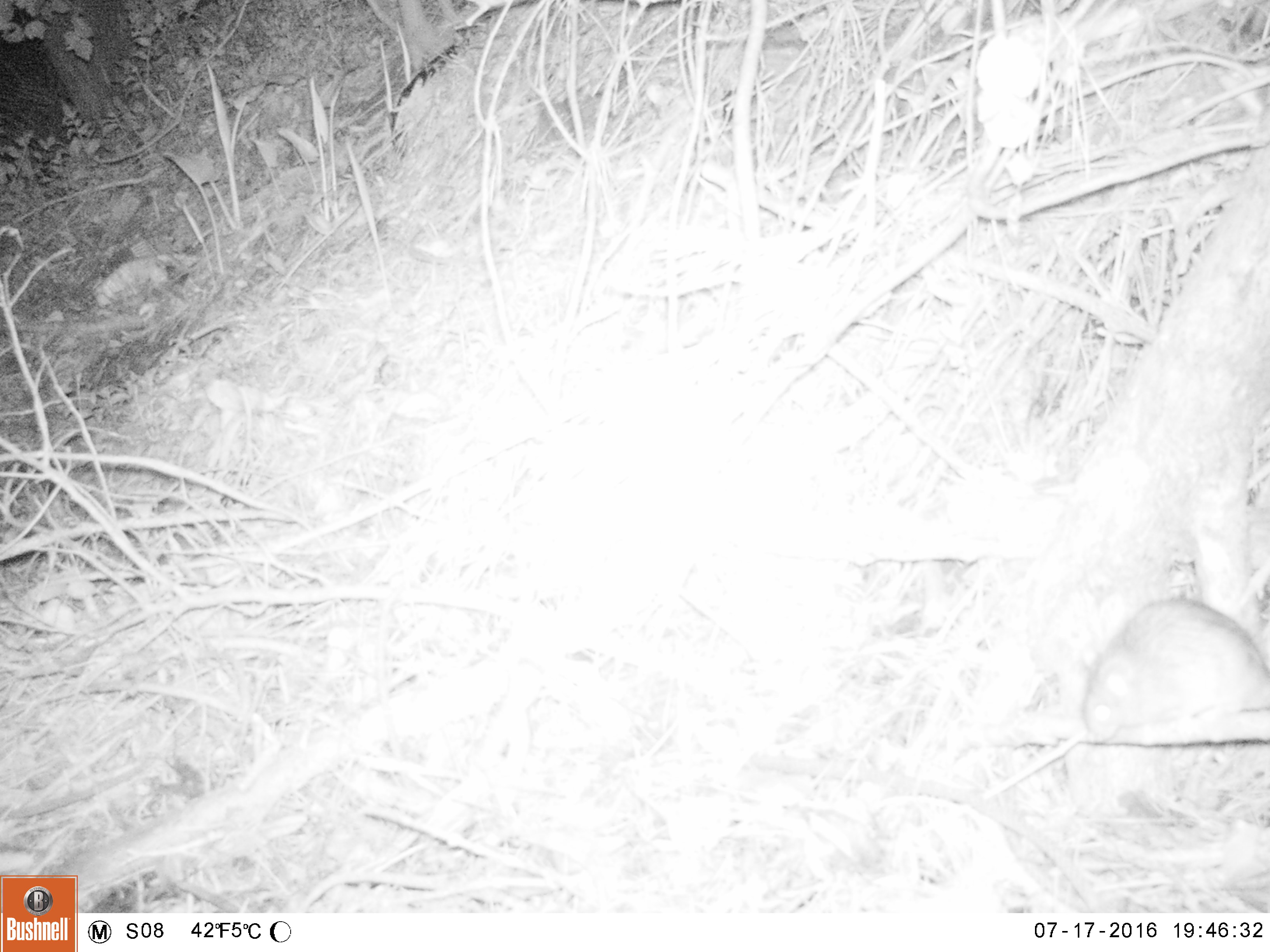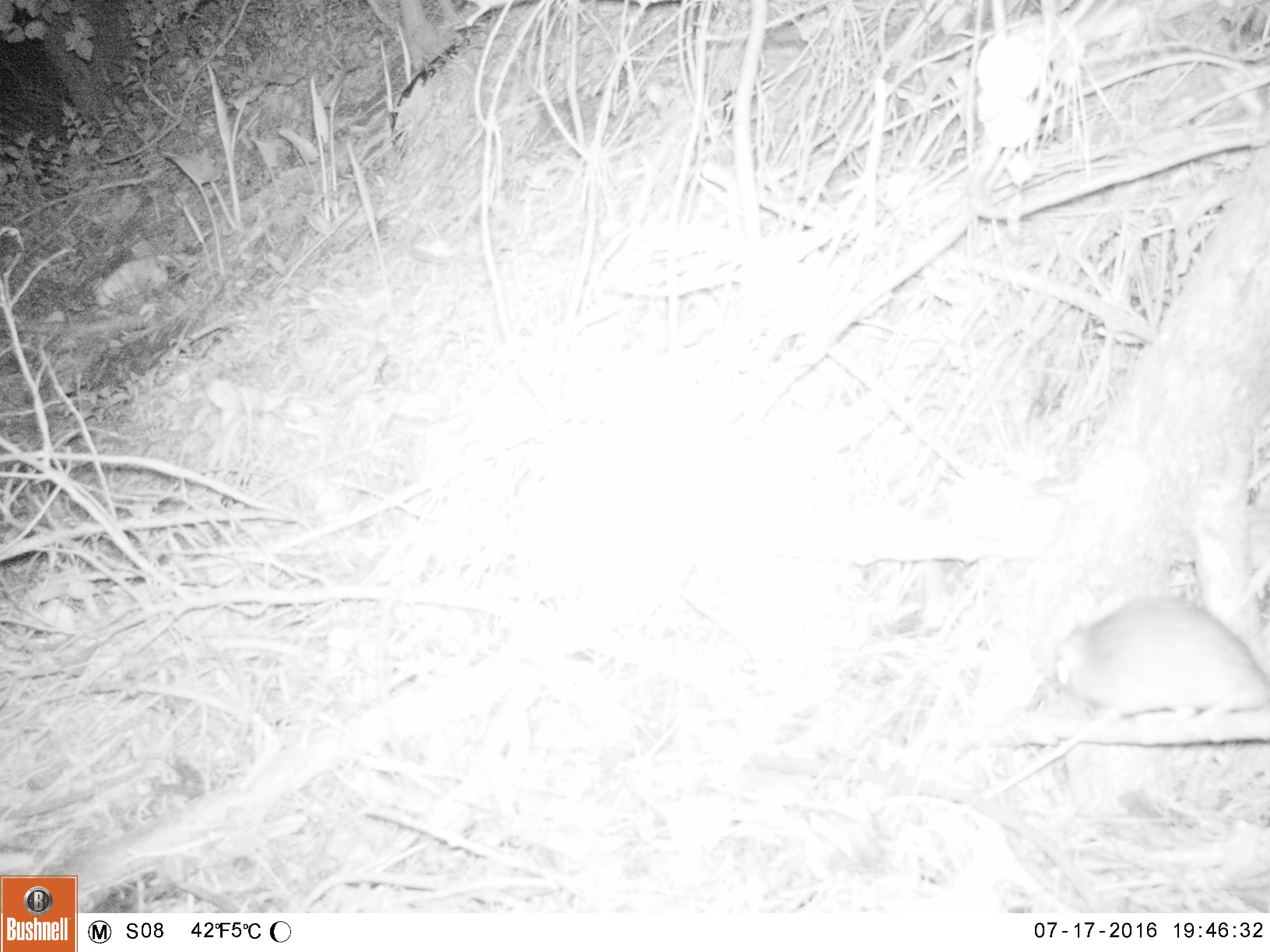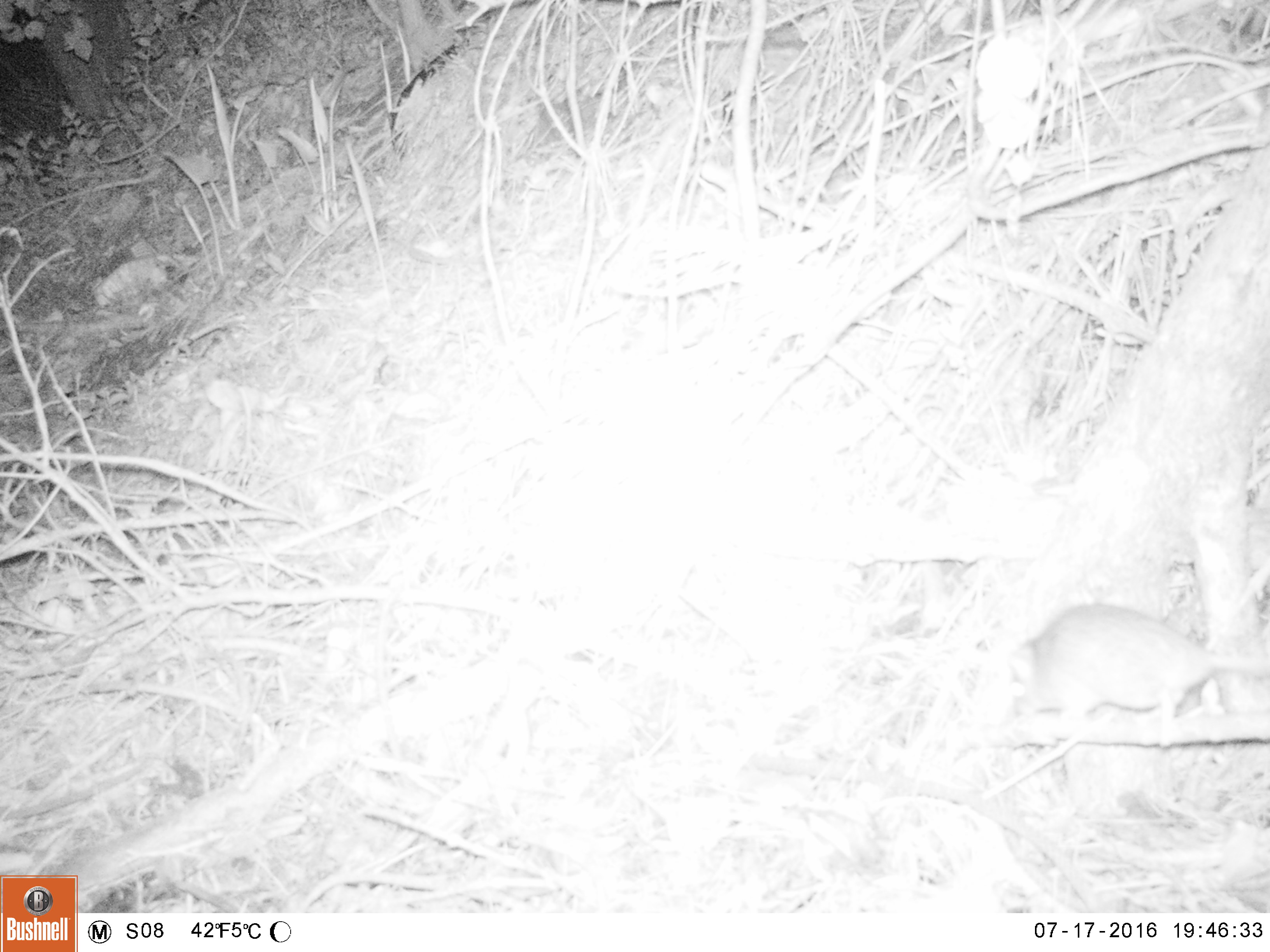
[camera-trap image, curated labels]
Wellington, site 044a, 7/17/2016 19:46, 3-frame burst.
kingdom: Animalia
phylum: Chordata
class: Mammalia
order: Rodentia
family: Muridae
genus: Rattus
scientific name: Rattus norvegicus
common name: norway rat